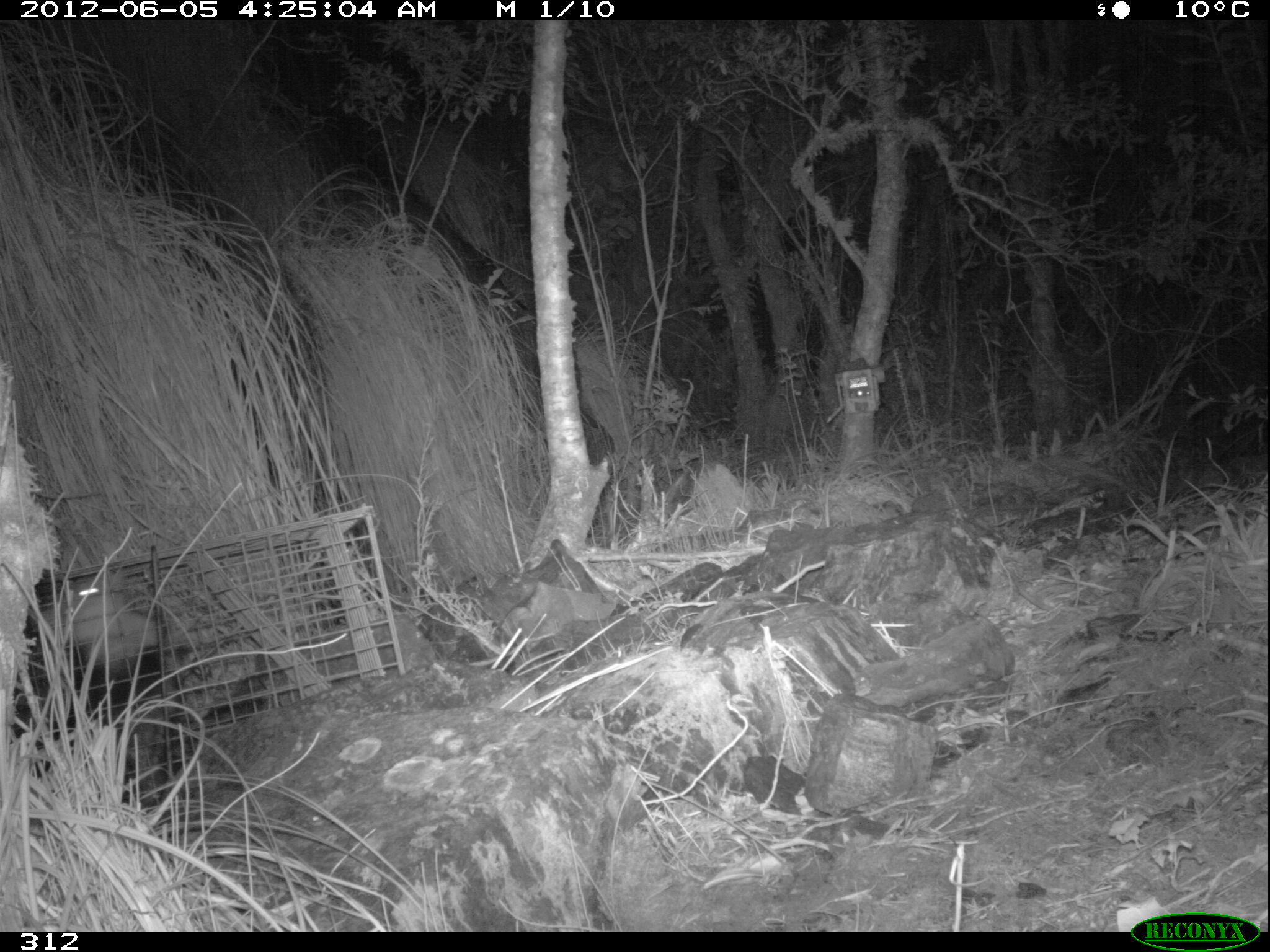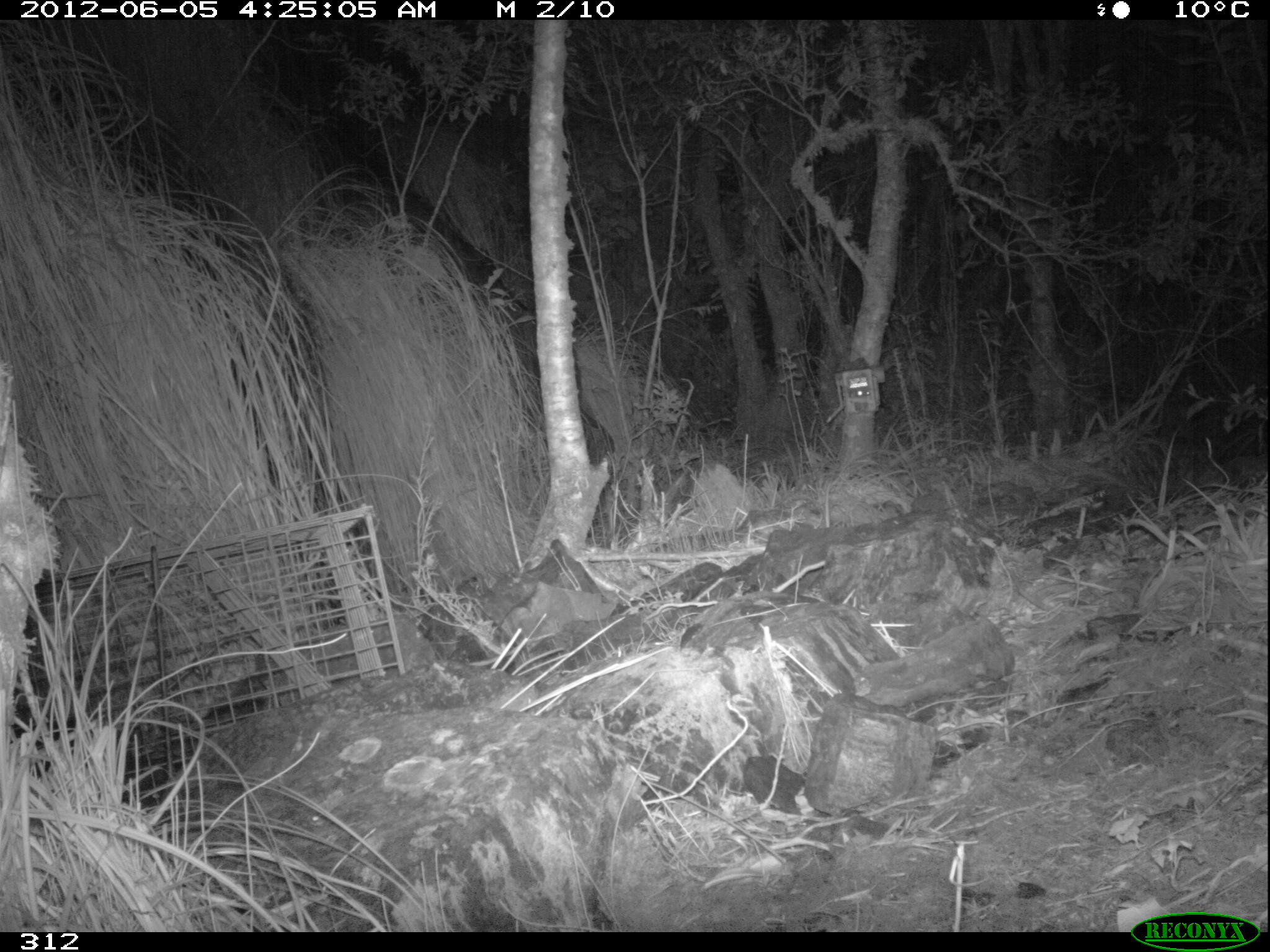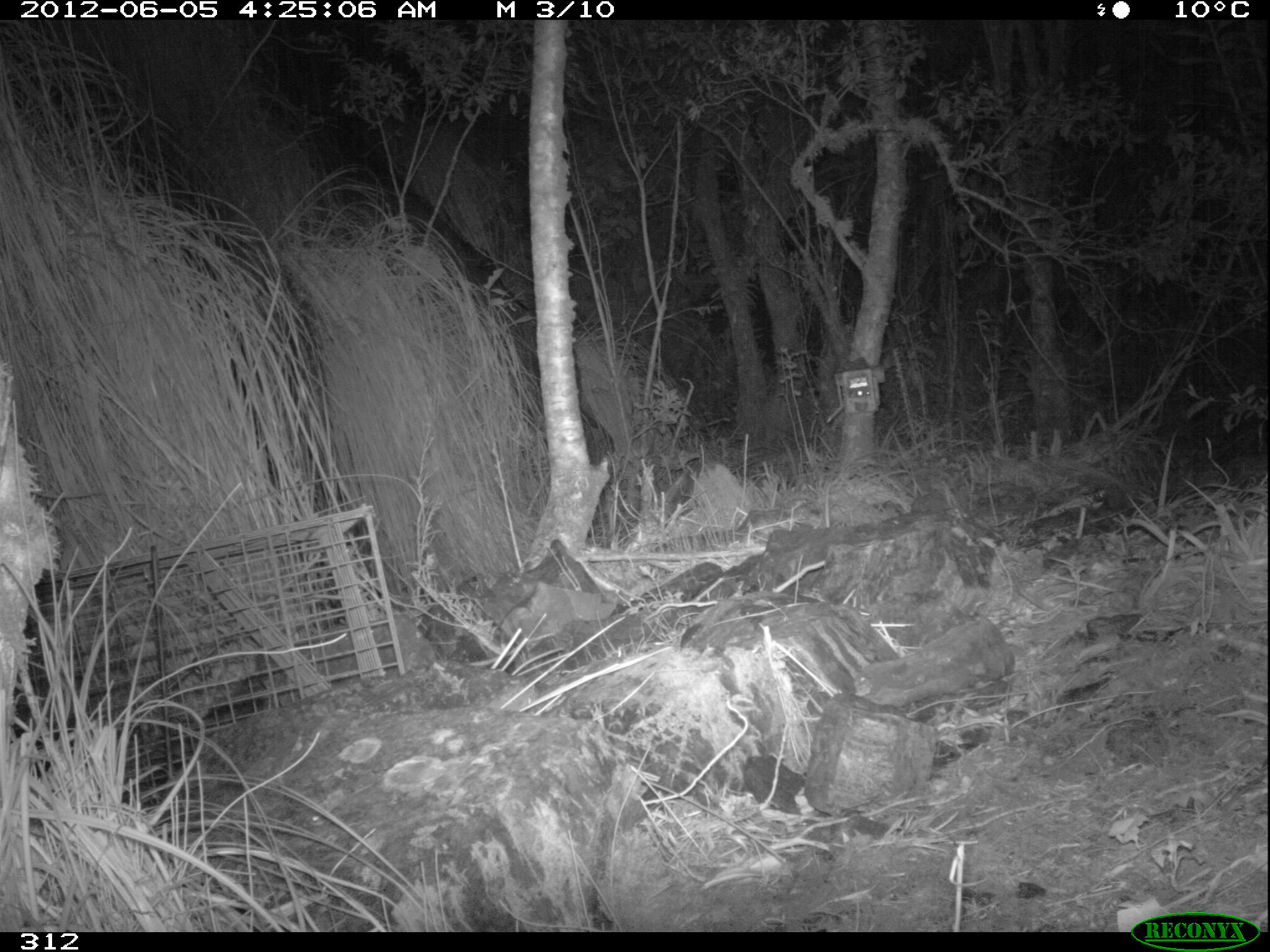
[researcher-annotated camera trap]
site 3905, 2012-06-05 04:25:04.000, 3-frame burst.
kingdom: Animalia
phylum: Chordata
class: Mammalia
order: Didelphimorphia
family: Didelphidae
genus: Didelphis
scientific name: Didelphis pernigra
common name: andean white-eared opossum